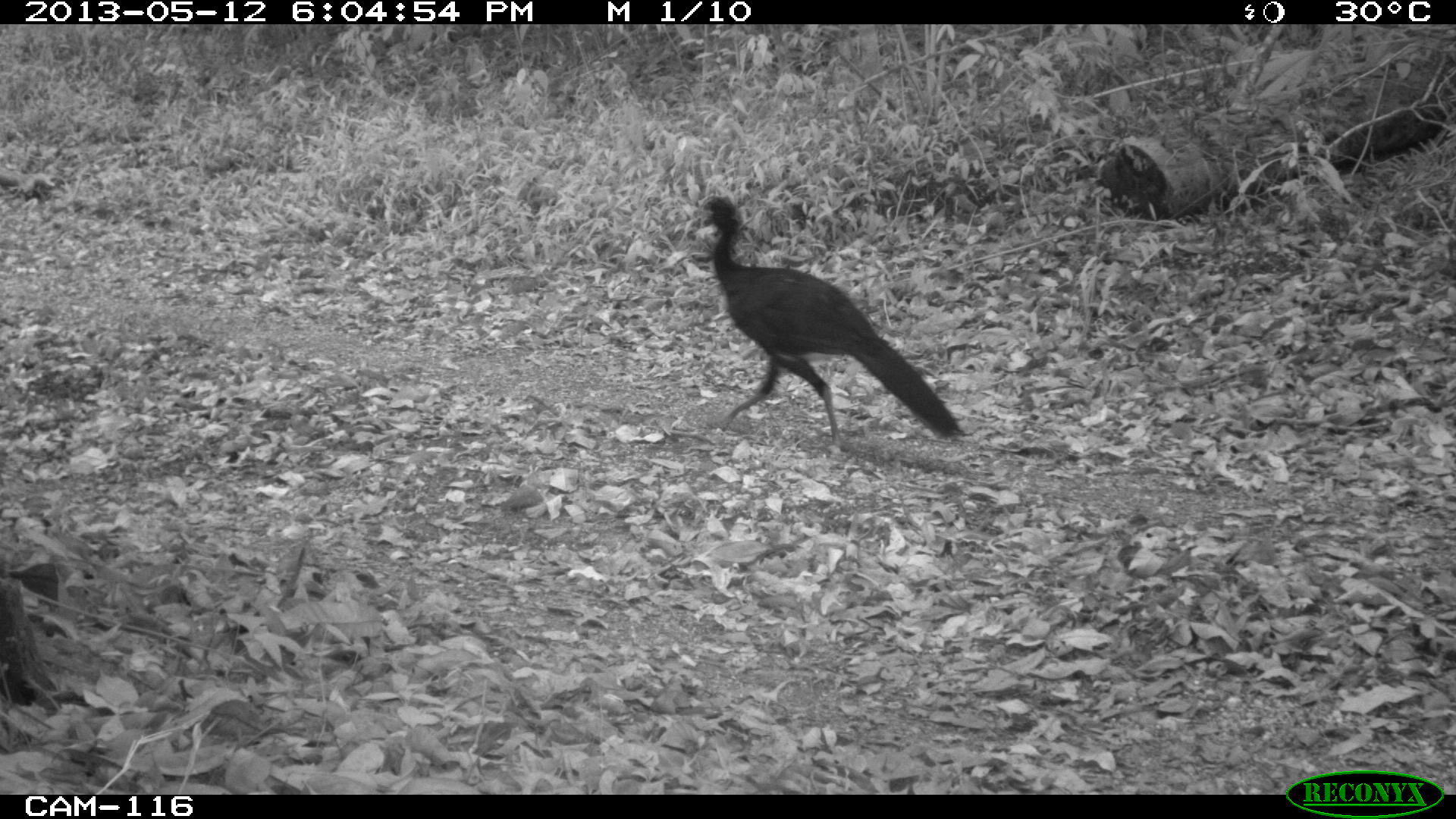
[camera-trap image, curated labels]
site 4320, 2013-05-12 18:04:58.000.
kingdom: Animalia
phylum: Chordata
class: Aves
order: Galliformes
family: Cracidae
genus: Crax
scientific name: Crax rubra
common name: great curassow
Crax rubra (great curassow), count 1.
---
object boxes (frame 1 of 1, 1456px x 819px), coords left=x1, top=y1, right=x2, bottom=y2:
crax rubra: left=685, top=193, right=965, bottom=455